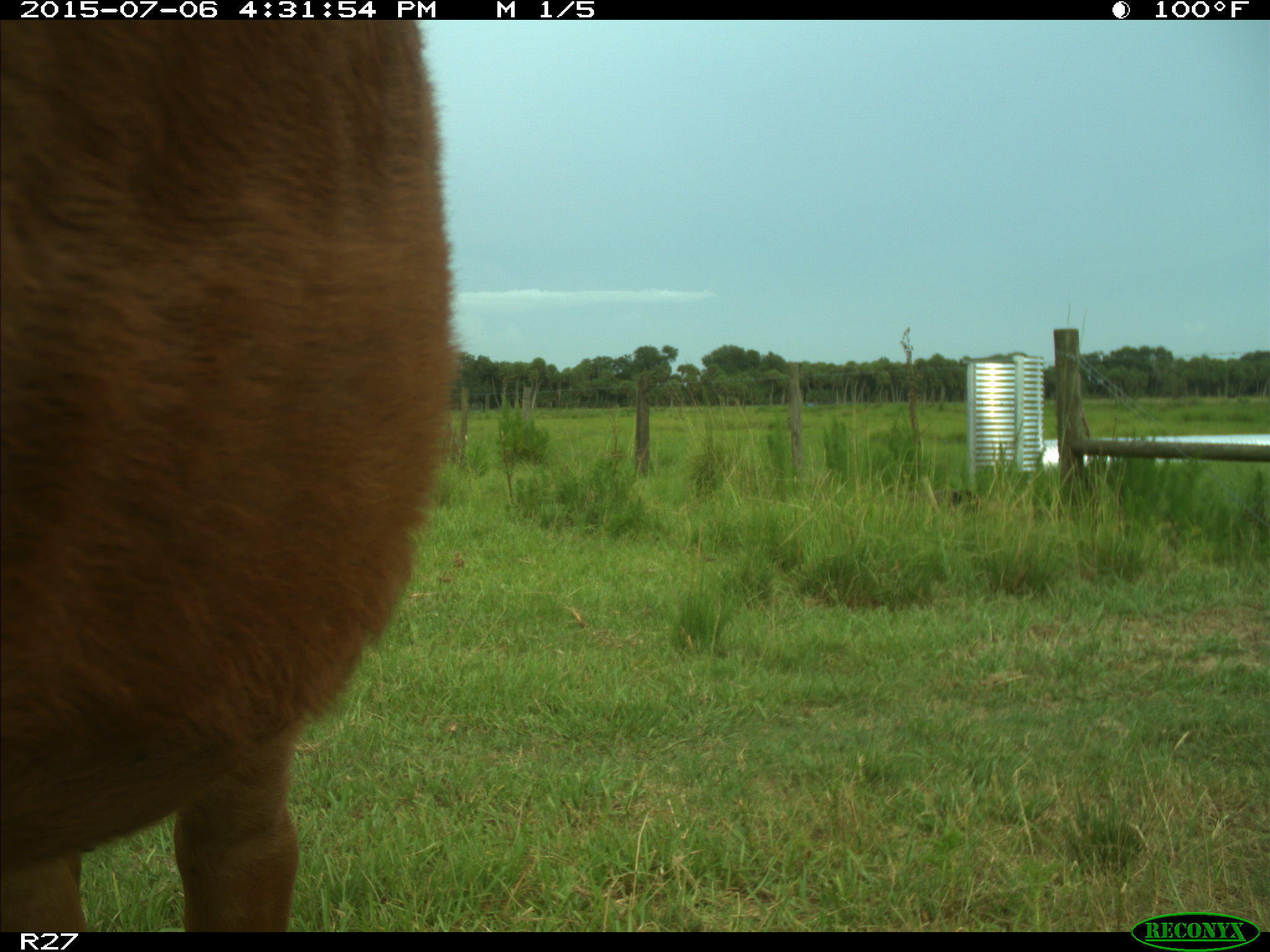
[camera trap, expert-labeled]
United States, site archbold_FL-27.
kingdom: Animalia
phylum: Chordata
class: Mammalia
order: Artiodactyla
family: Bovidae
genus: Bos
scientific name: Bos taurus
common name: domestic cow